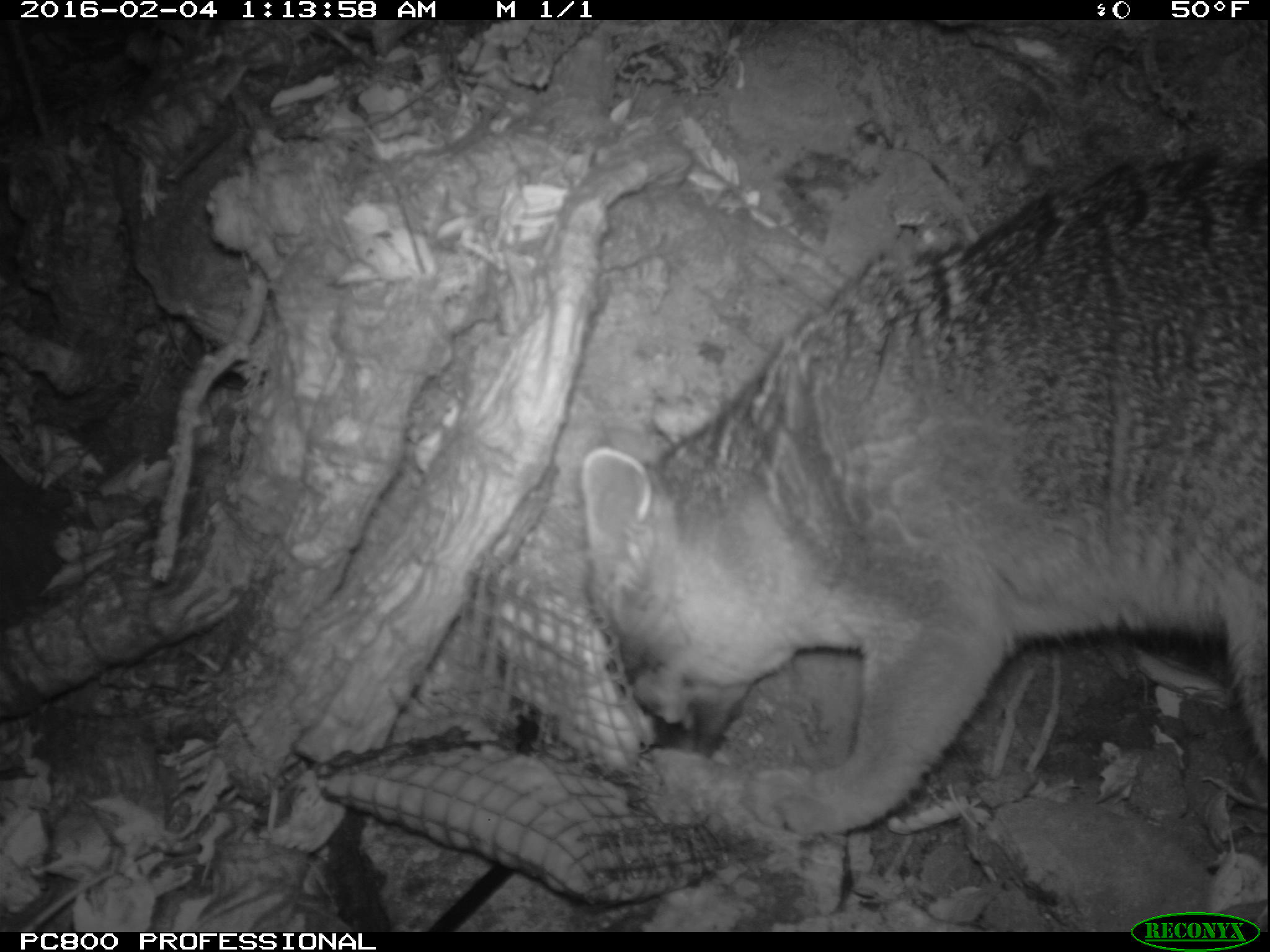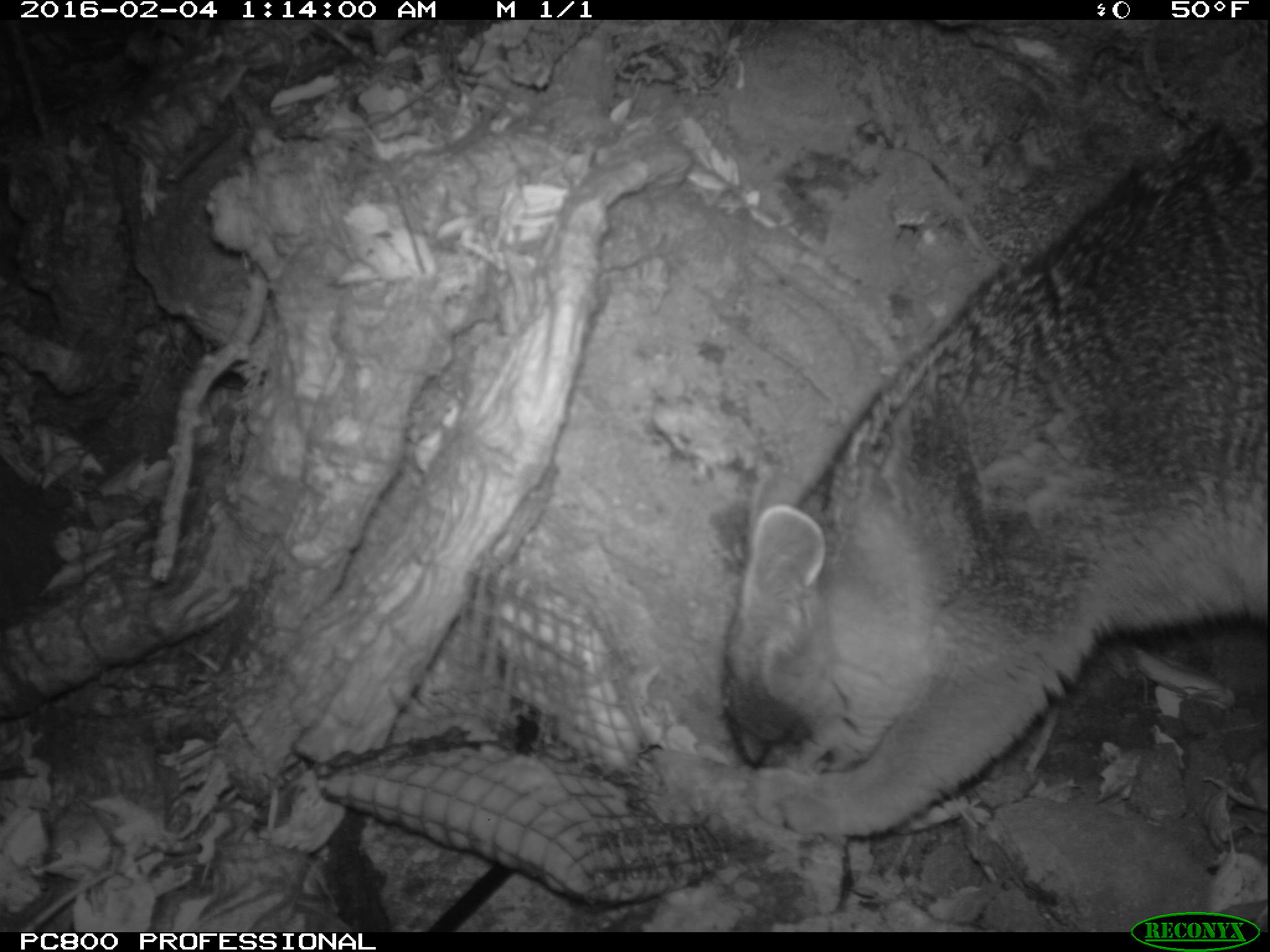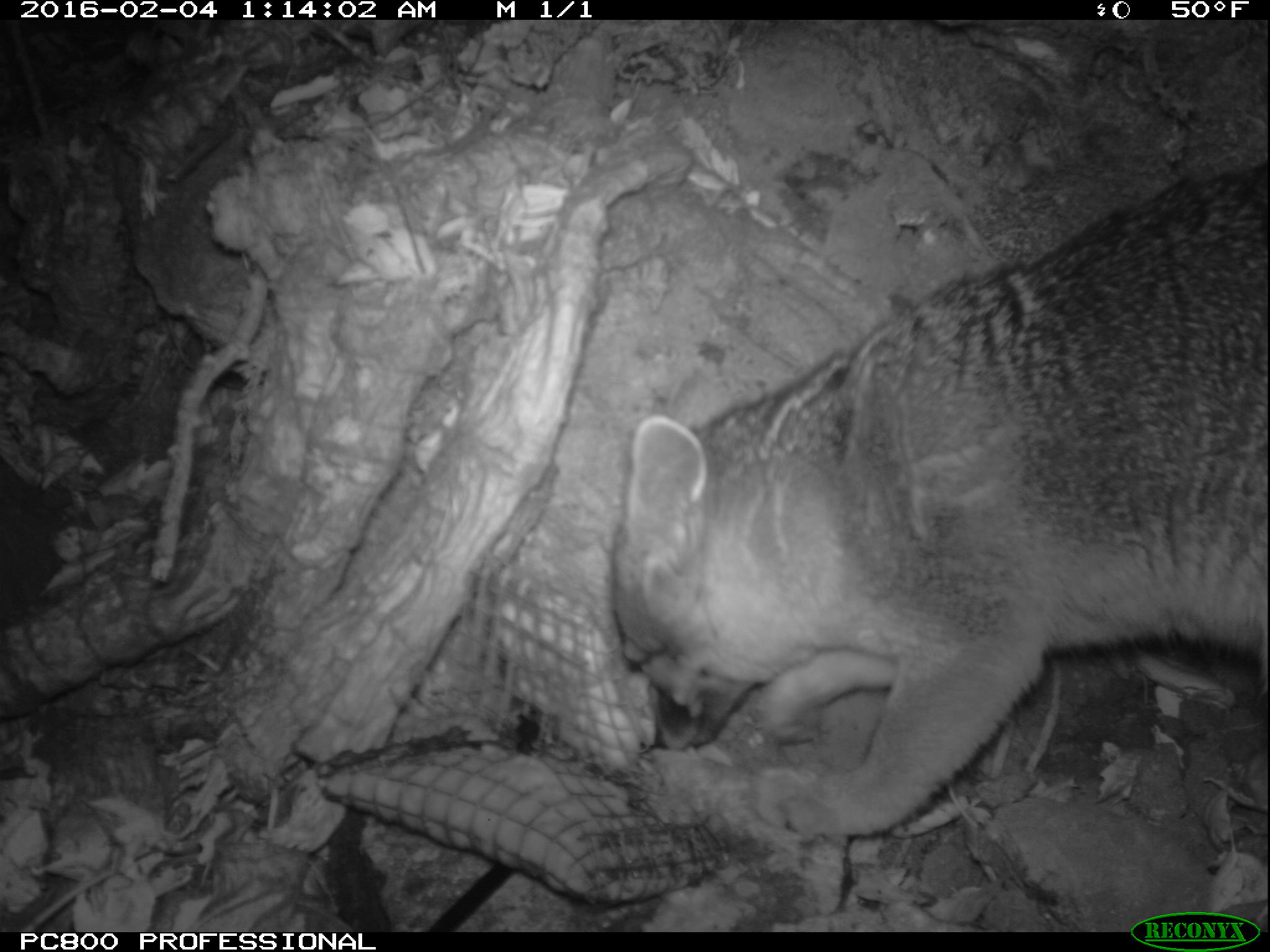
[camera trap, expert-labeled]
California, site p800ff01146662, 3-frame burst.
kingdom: Animalia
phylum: Chordata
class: Mammalia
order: Carnivora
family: Canidae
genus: Urocyon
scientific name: Urocyon littoralis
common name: island fox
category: fox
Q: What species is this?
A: Fox (island fox) (Urocyon littoralis).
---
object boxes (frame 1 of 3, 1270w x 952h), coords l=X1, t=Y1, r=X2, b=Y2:
fox: l=580, t=144, r=1269, b=841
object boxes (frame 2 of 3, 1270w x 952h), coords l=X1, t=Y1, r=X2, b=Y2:
fox: l=716, t=117, r=1269, b=838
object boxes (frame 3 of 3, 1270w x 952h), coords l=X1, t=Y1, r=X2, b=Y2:
fox: l=609, t=164, r=1269, b=837